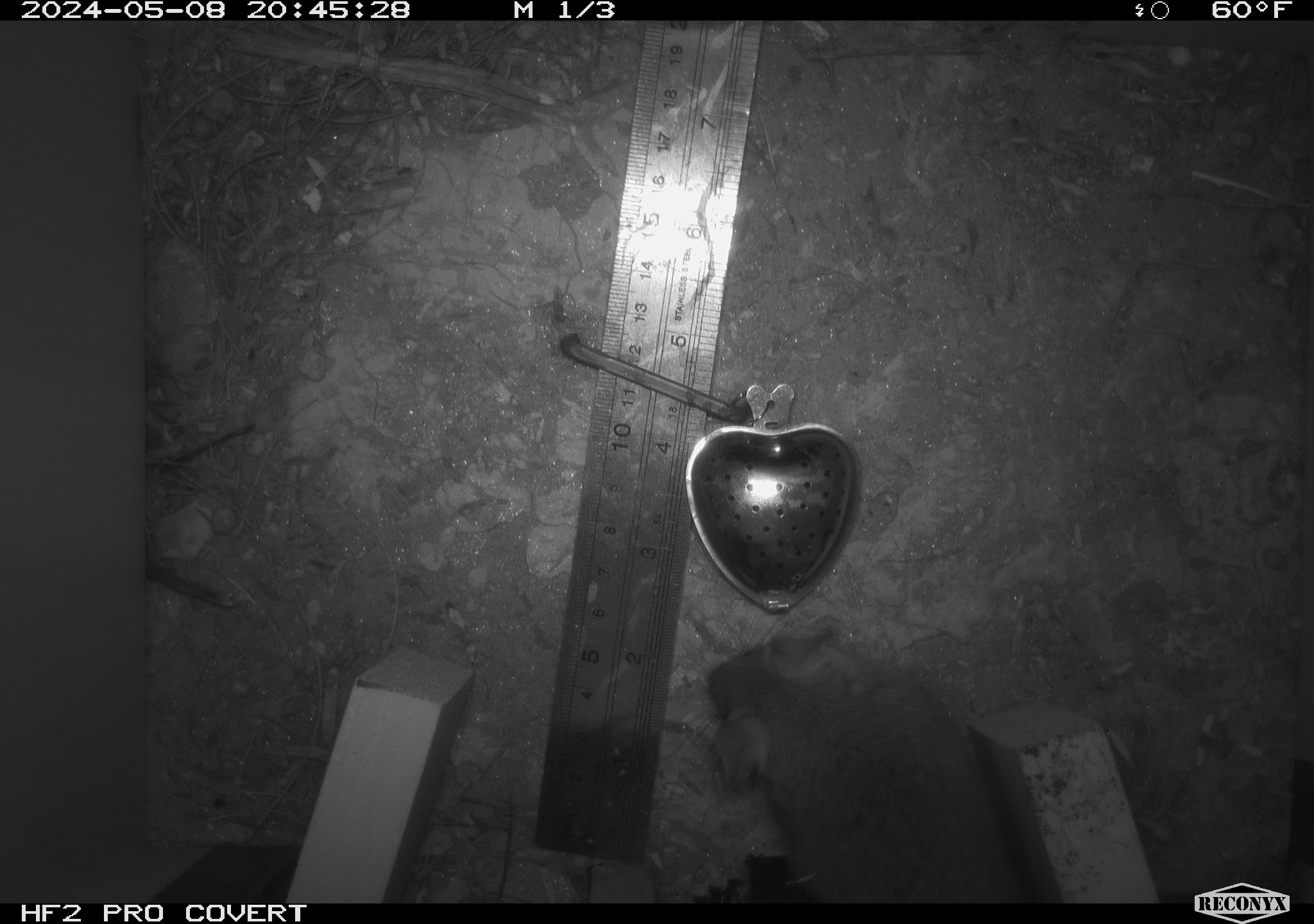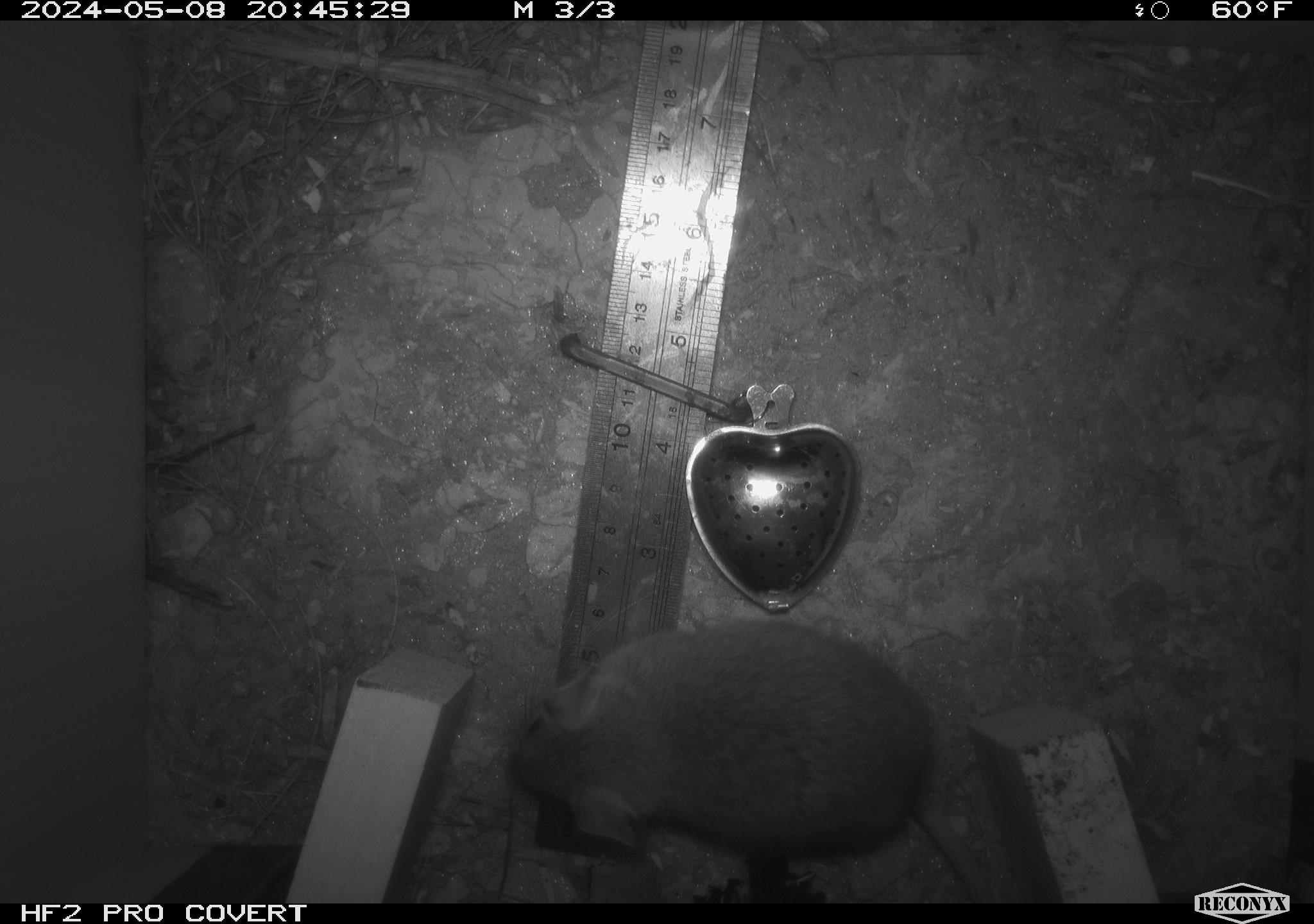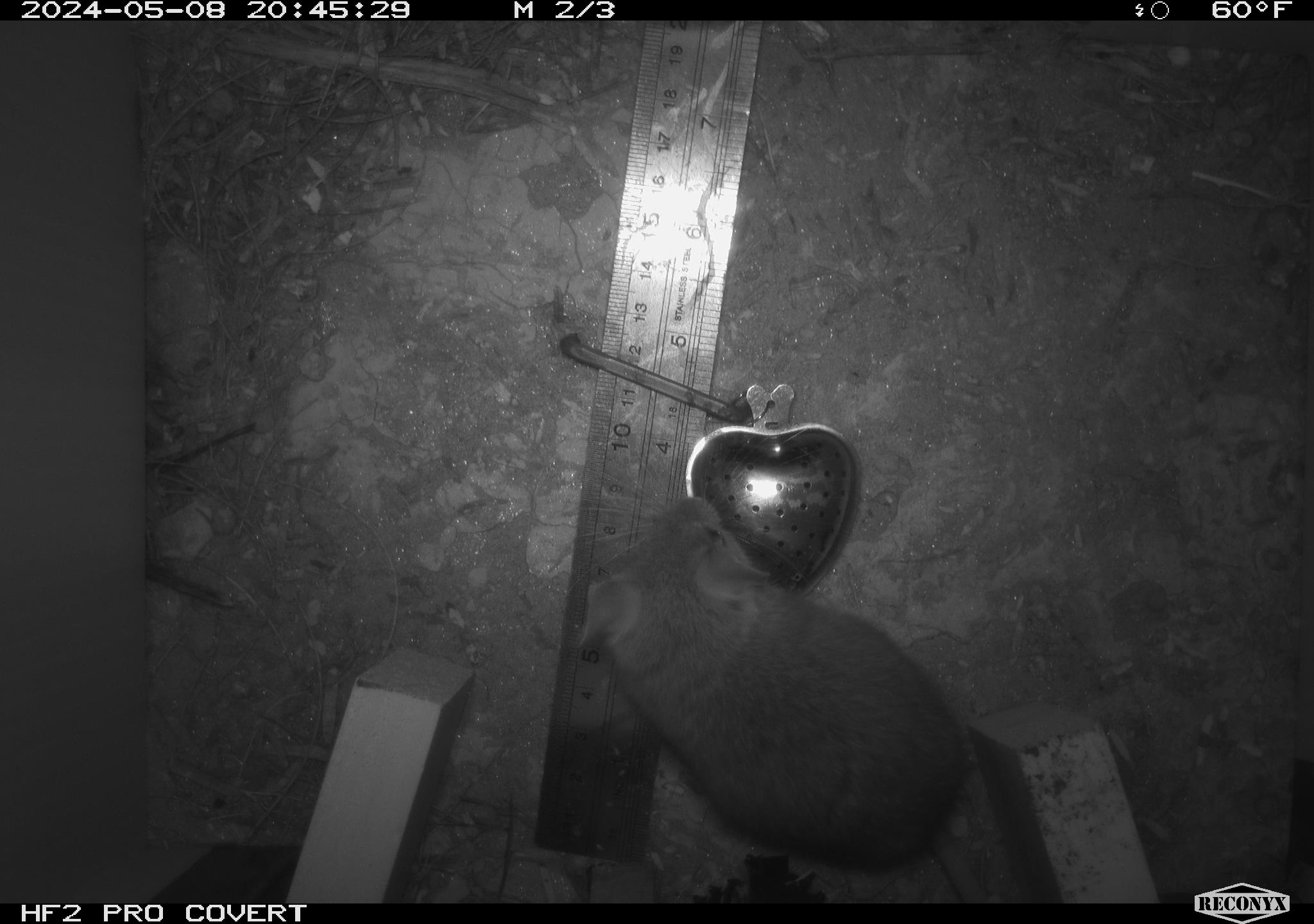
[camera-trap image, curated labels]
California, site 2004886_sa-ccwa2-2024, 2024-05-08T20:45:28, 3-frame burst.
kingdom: Animalia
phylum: Chordata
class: Mammalia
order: Rodentia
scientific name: Rodentia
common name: mouse species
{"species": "mouse species (Rodentia)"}